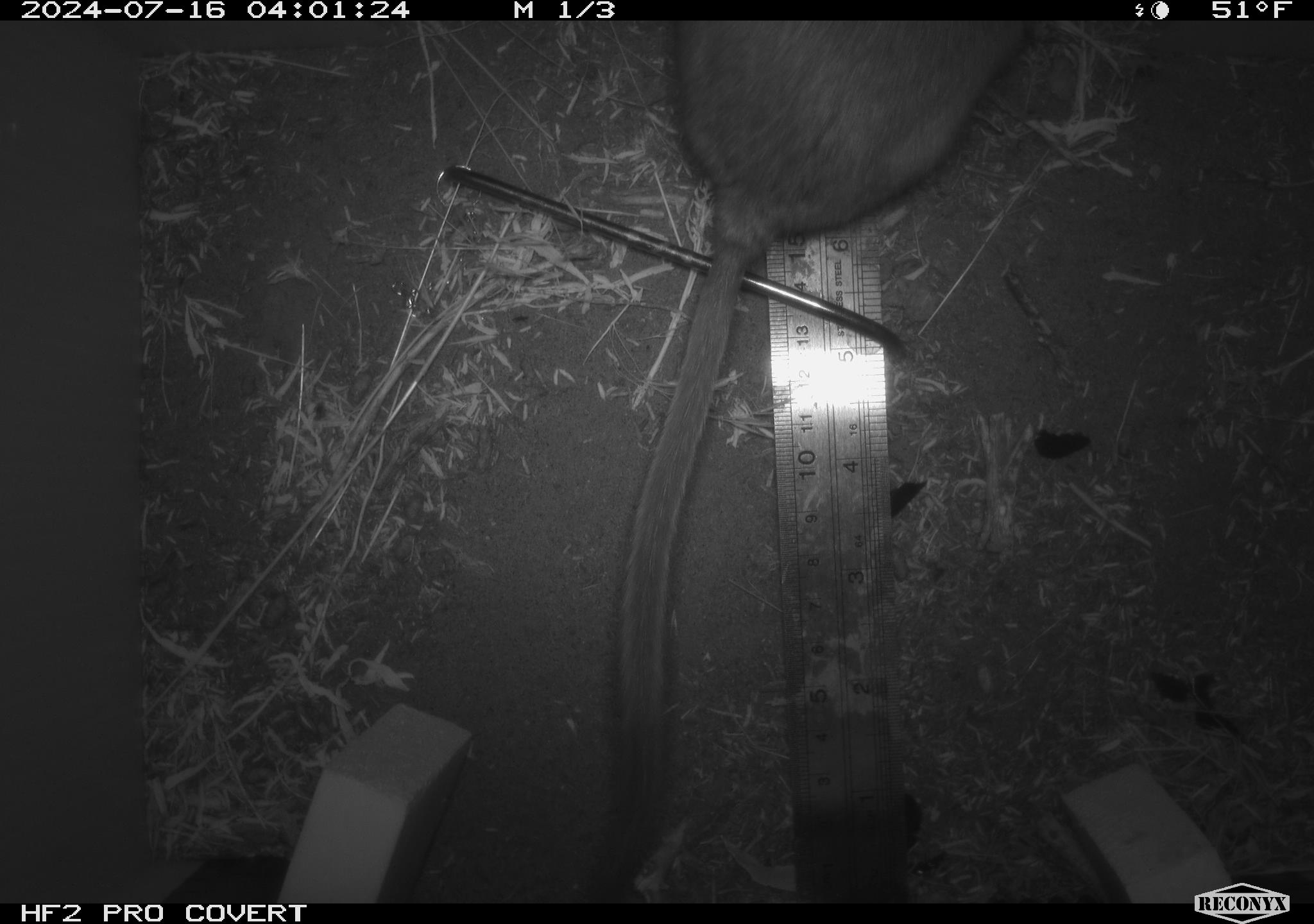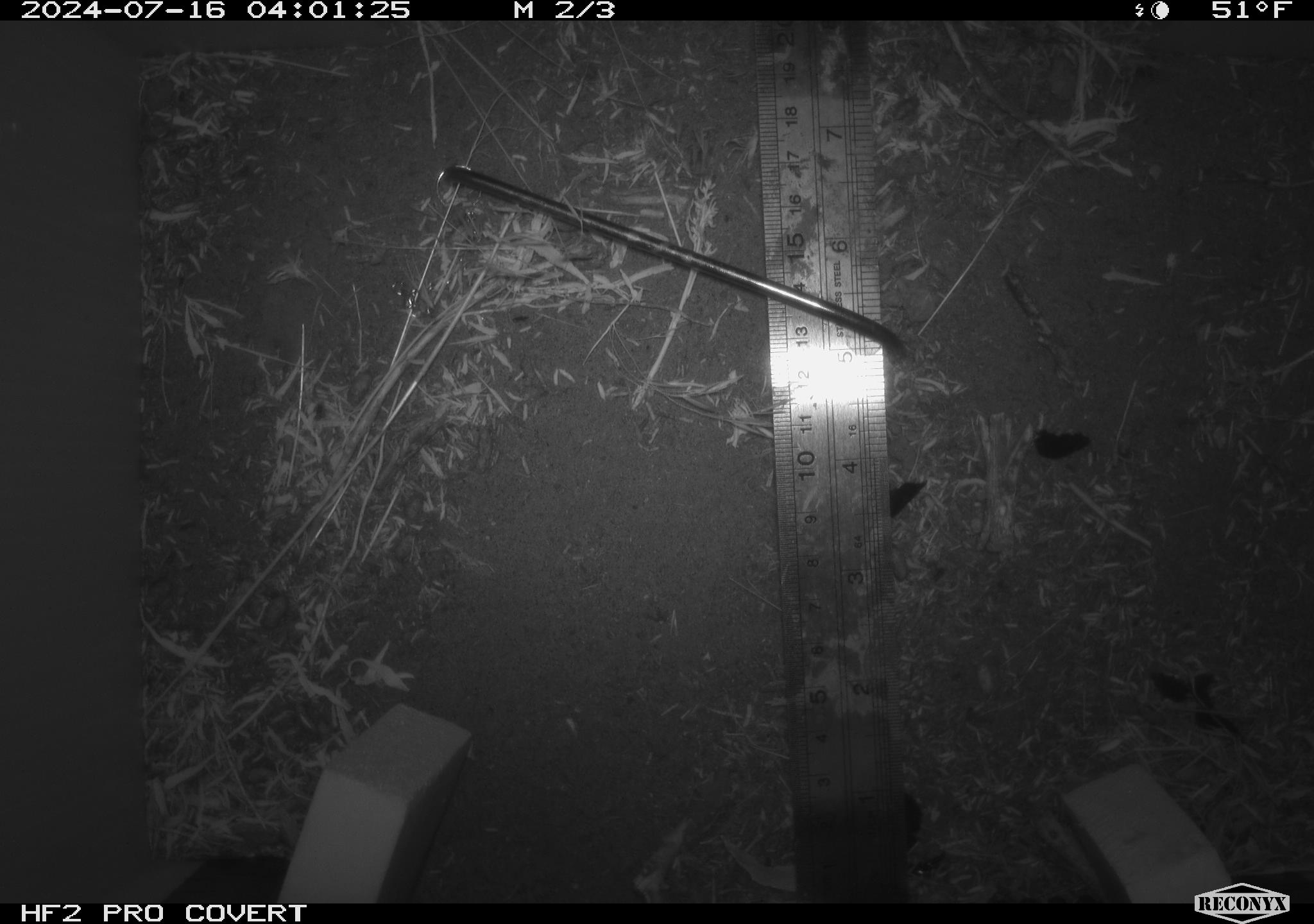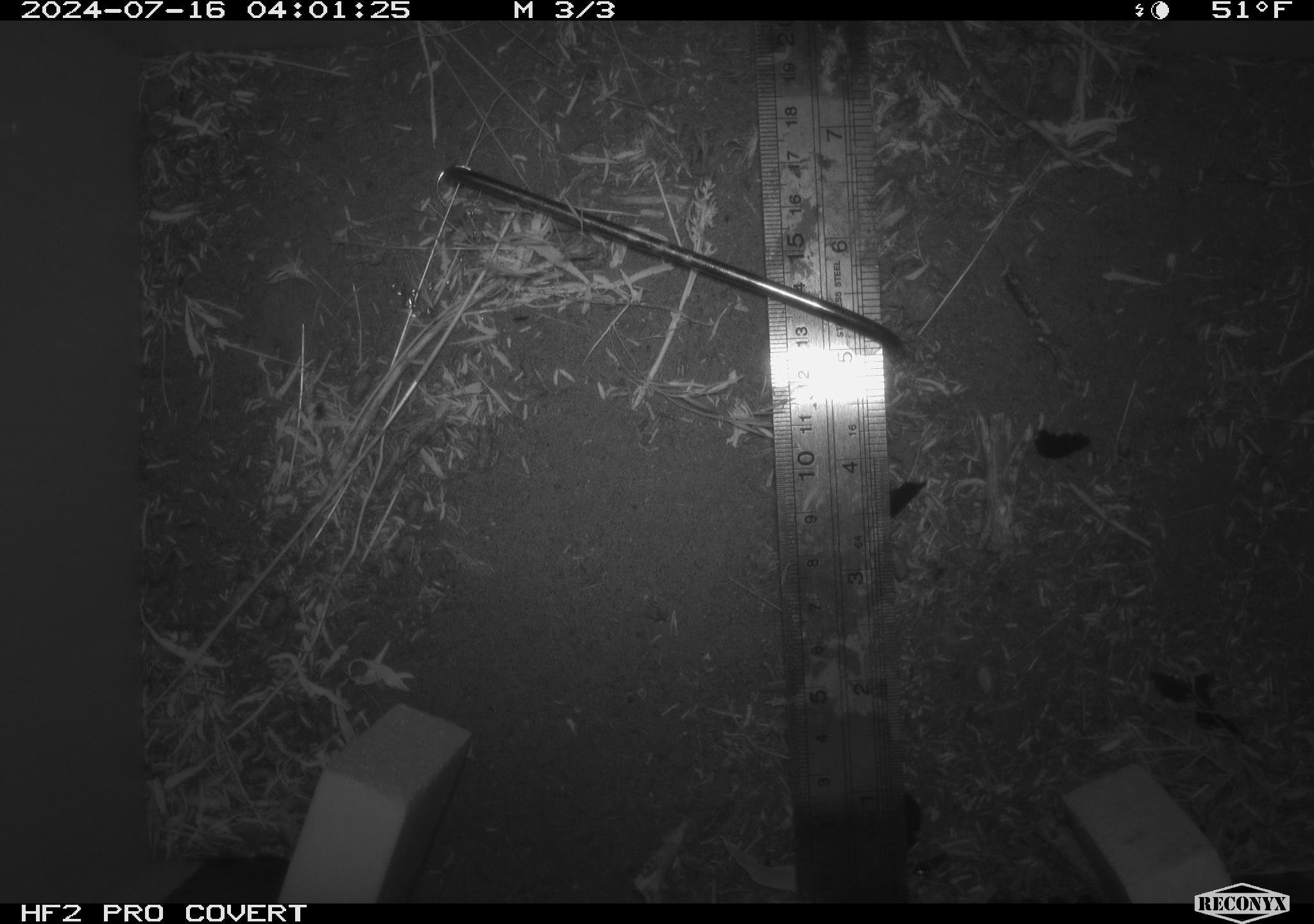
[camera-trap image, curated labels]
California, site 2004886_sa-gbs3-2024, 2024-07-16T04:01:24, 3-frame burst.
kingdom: Animalia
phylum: Chordata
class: Mammalia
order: Rodentia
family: Cricetidae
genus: Neotoma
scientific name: Neotoma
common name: pack rat or woodrat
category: neotoma species